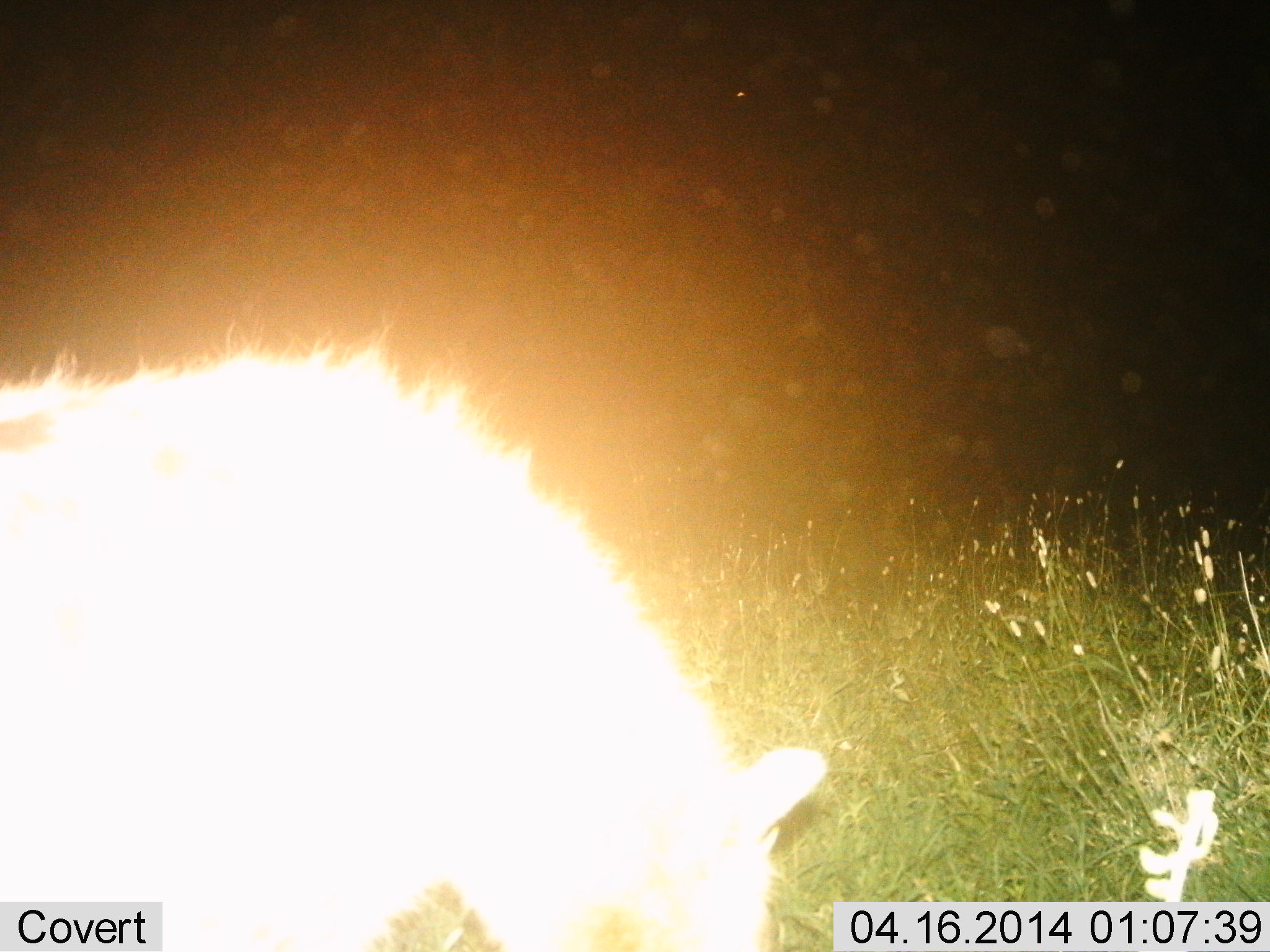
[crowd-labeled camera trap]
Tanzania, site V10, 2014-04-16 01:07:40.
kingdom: Animalia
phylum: Chordata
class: Mammalia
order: Carnivora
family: Hyaenidae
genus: Crocuta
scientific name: Crocuta crocuta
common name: spotted hyena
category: hyenaspotted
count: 1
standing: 100%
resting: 0%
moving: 0%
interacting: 0%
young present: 0%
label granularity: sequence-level